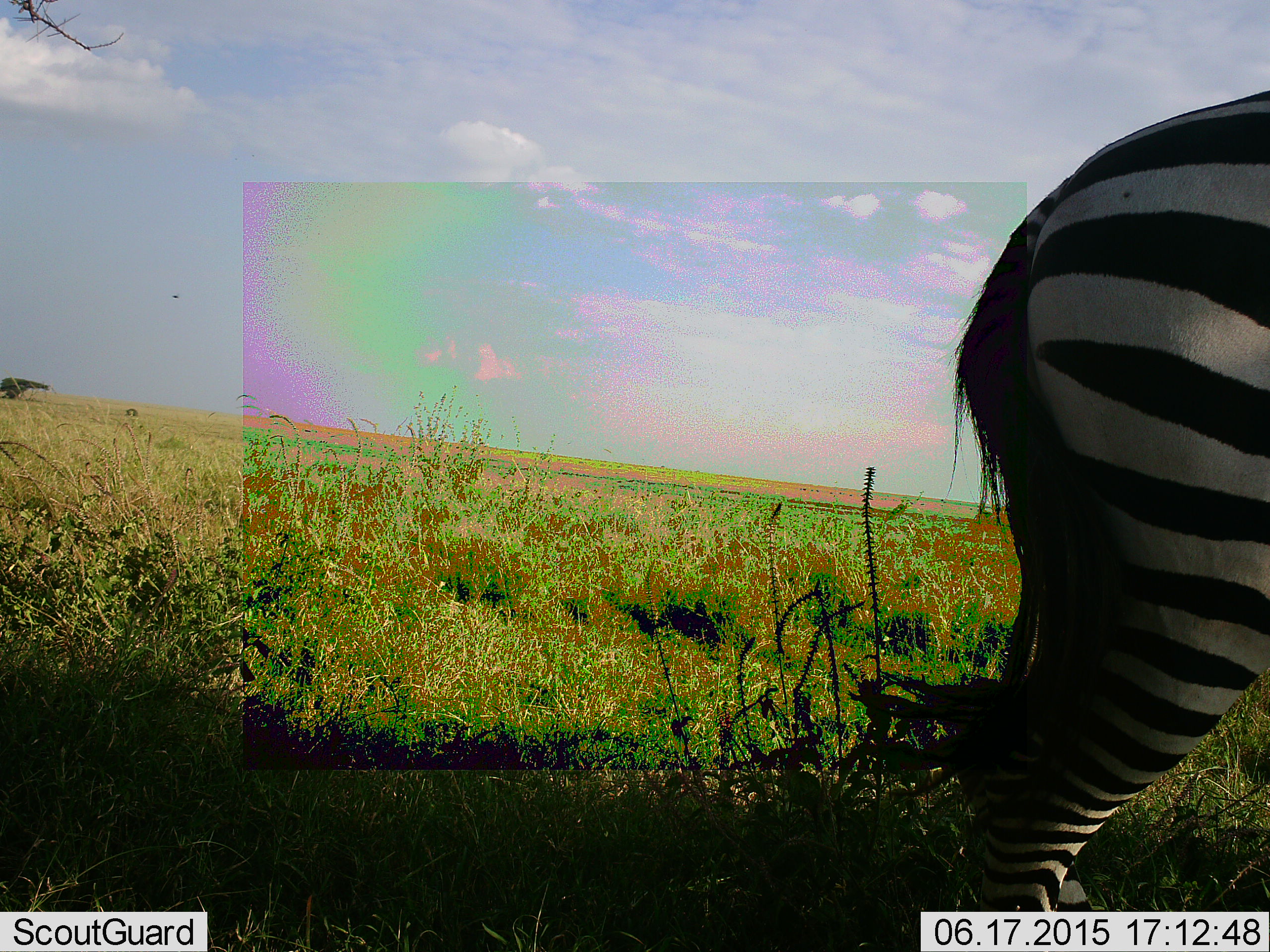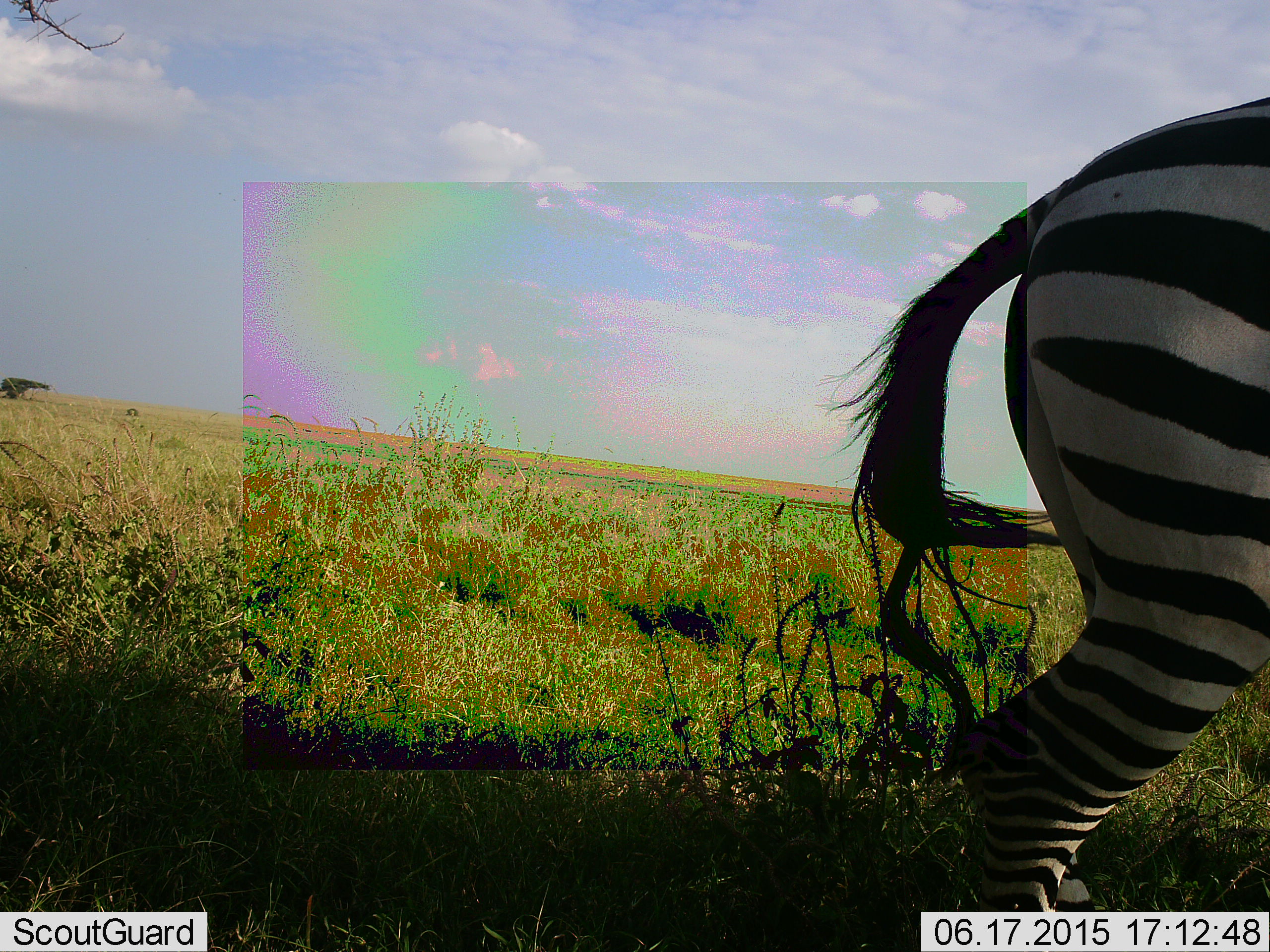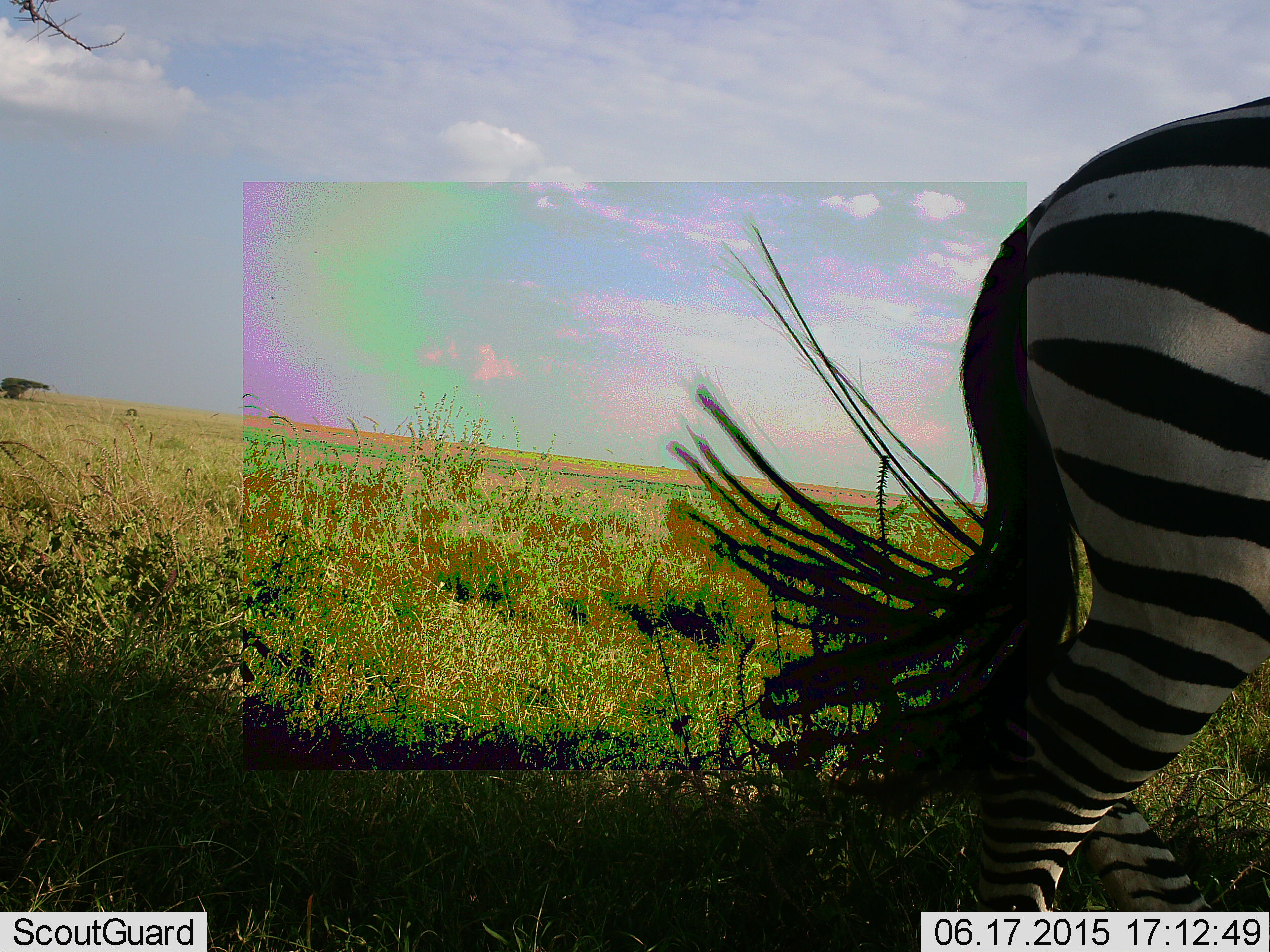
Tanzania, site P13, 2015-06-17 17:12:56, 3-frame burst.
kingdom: Animalia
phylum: Chordata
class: Mammalia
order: Perissodactyla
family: Equidae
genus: Equus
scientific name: Equus quagga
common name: plains zebra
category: zebra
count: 1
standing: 100%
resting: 0%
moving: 0%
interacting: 0%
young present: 0%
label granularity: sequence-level